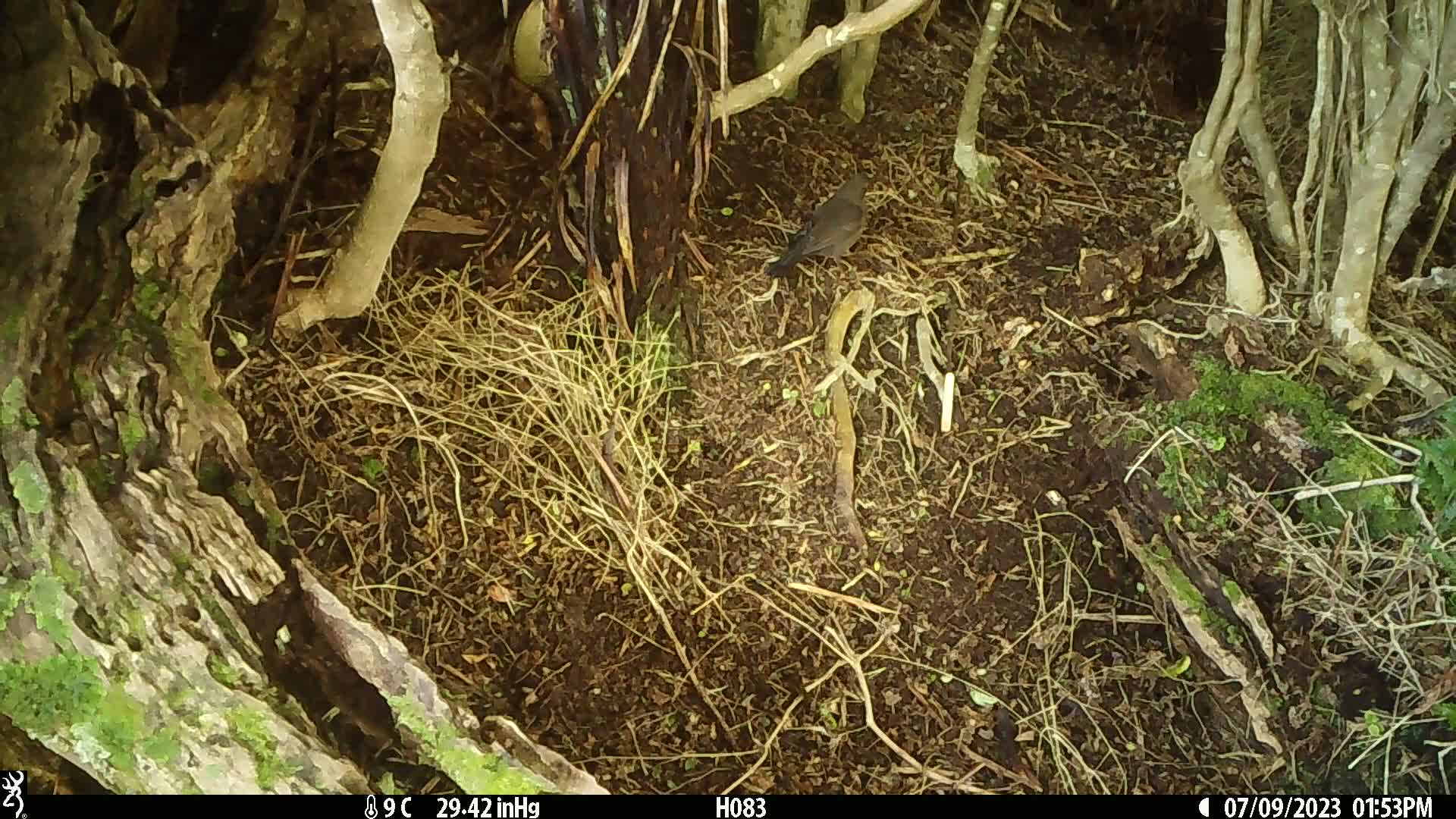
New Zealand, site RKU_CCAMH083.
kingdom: Animalia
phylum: Chordata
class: Aves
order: Passeriformes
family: Turdidae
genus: Turdus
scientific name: Turdus merula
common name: eurasian blackbird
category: blackbird